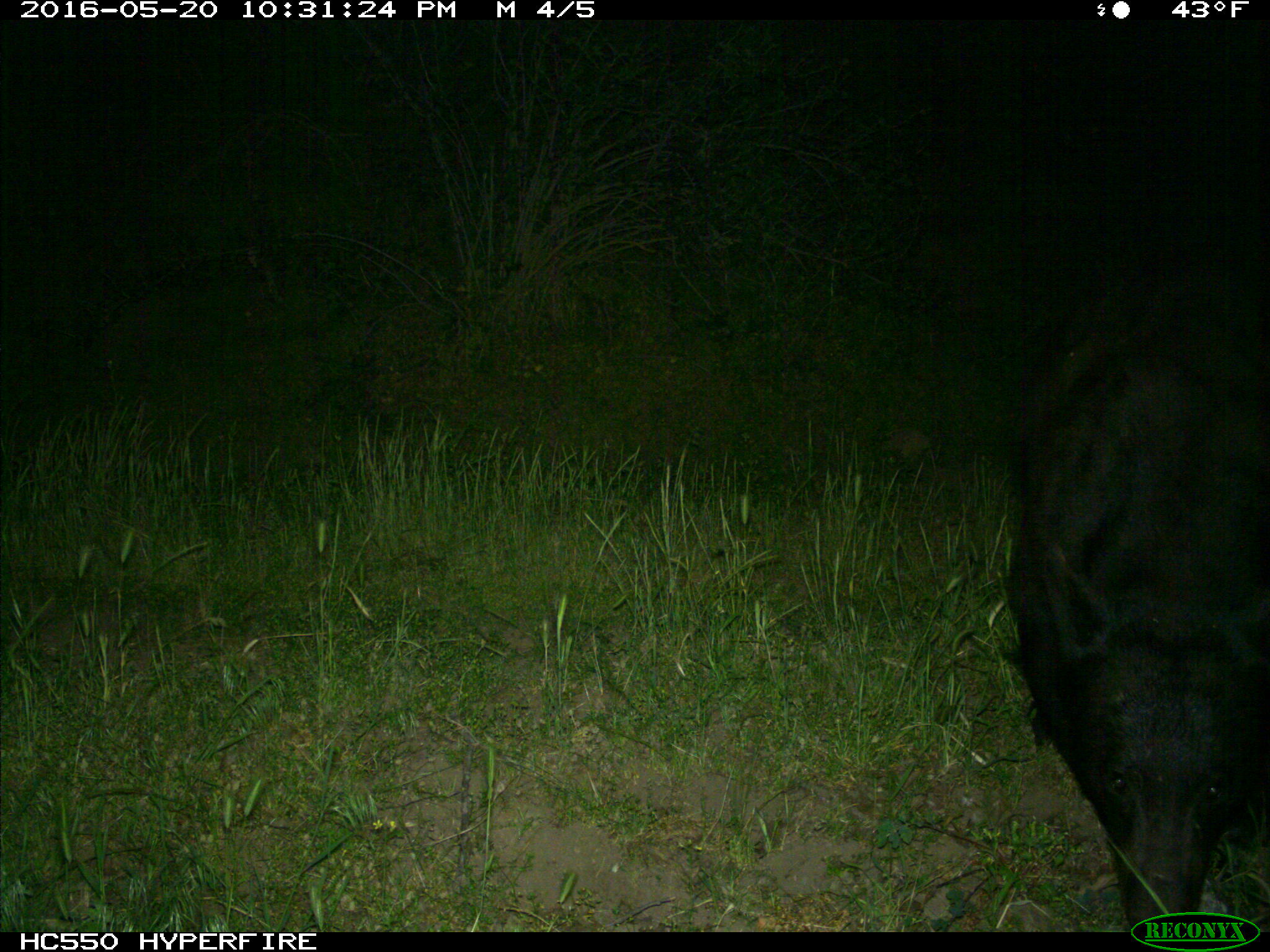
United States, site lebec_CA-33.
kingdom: Animalia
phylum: Chordata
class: Mammalia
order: Carnivora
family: Ursidae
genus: Ursus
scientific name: Ursus americanus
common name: american black bear